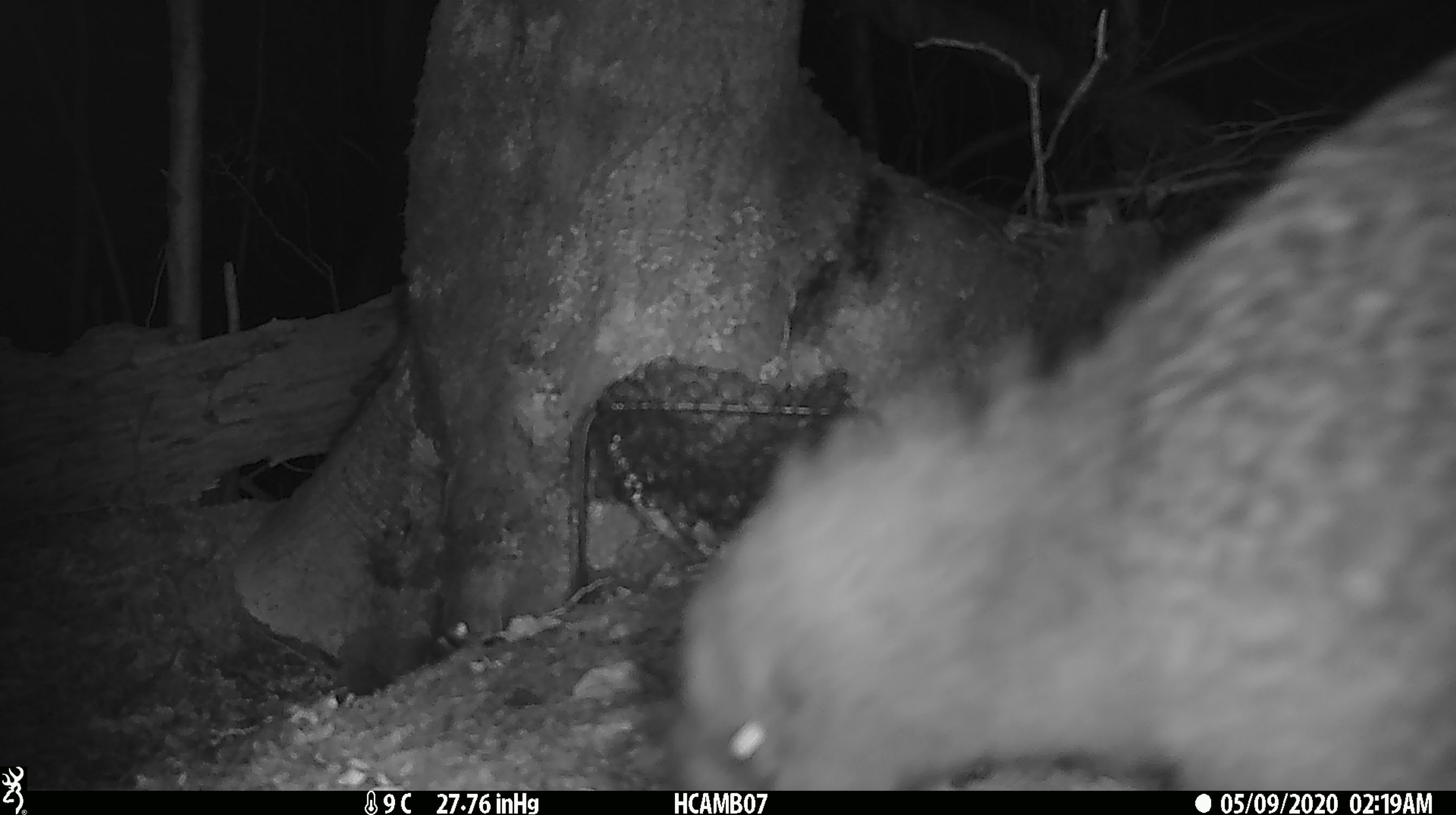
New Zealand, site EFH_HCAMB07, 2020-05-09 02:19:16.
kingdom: Animalia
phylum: Chordata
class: Aves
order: Apterygiformes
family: Apterygidae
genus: Apteryx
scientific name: Apteryx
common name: kiwi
Kiwi (Apteryx).